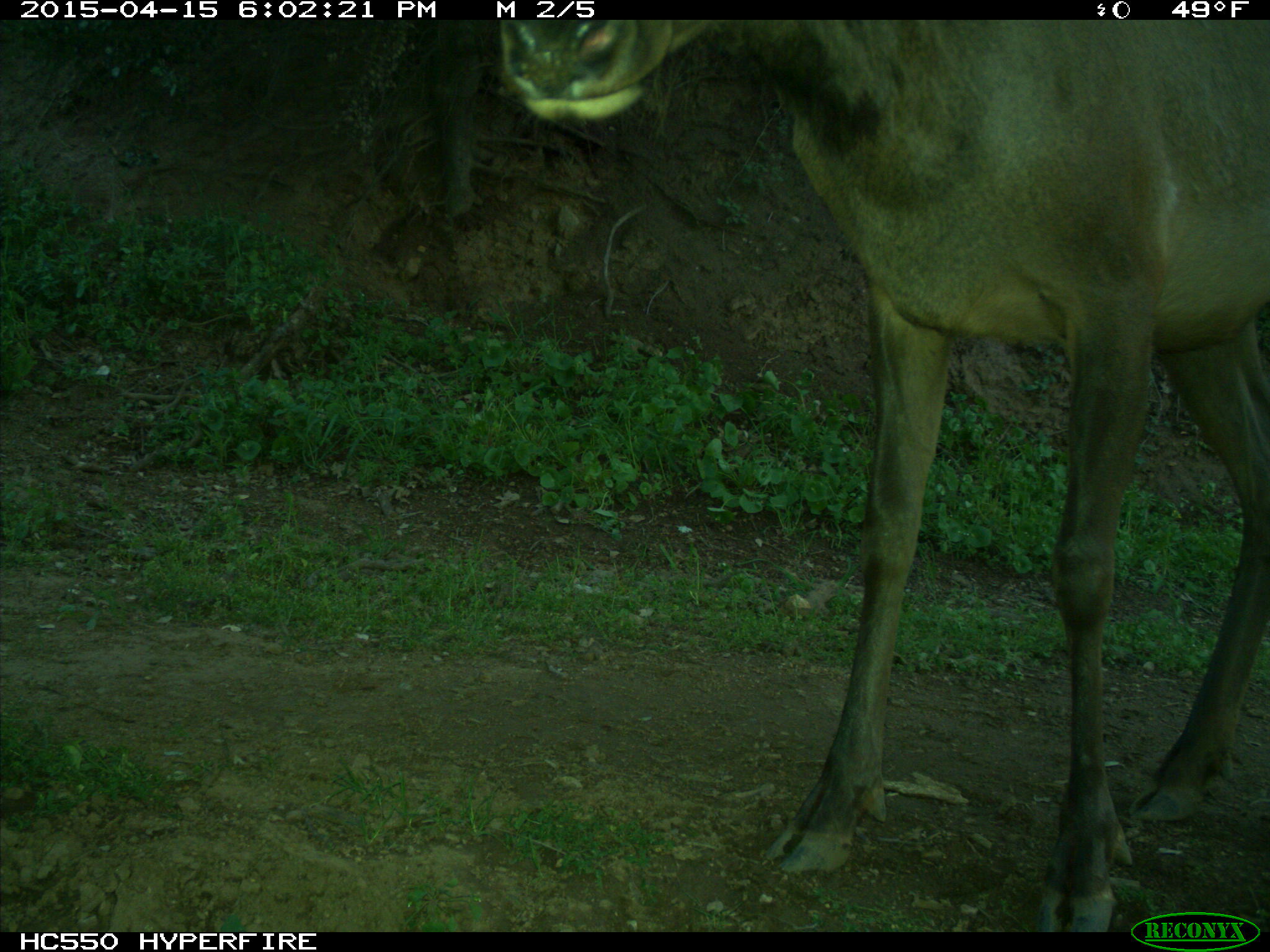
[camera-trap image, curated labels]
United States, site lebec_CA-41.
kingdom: Animalia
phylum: Chordata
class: Mammalia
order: Artiodactyla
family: Cervidae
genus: Cervus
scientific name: Cervus canadensis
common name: elk